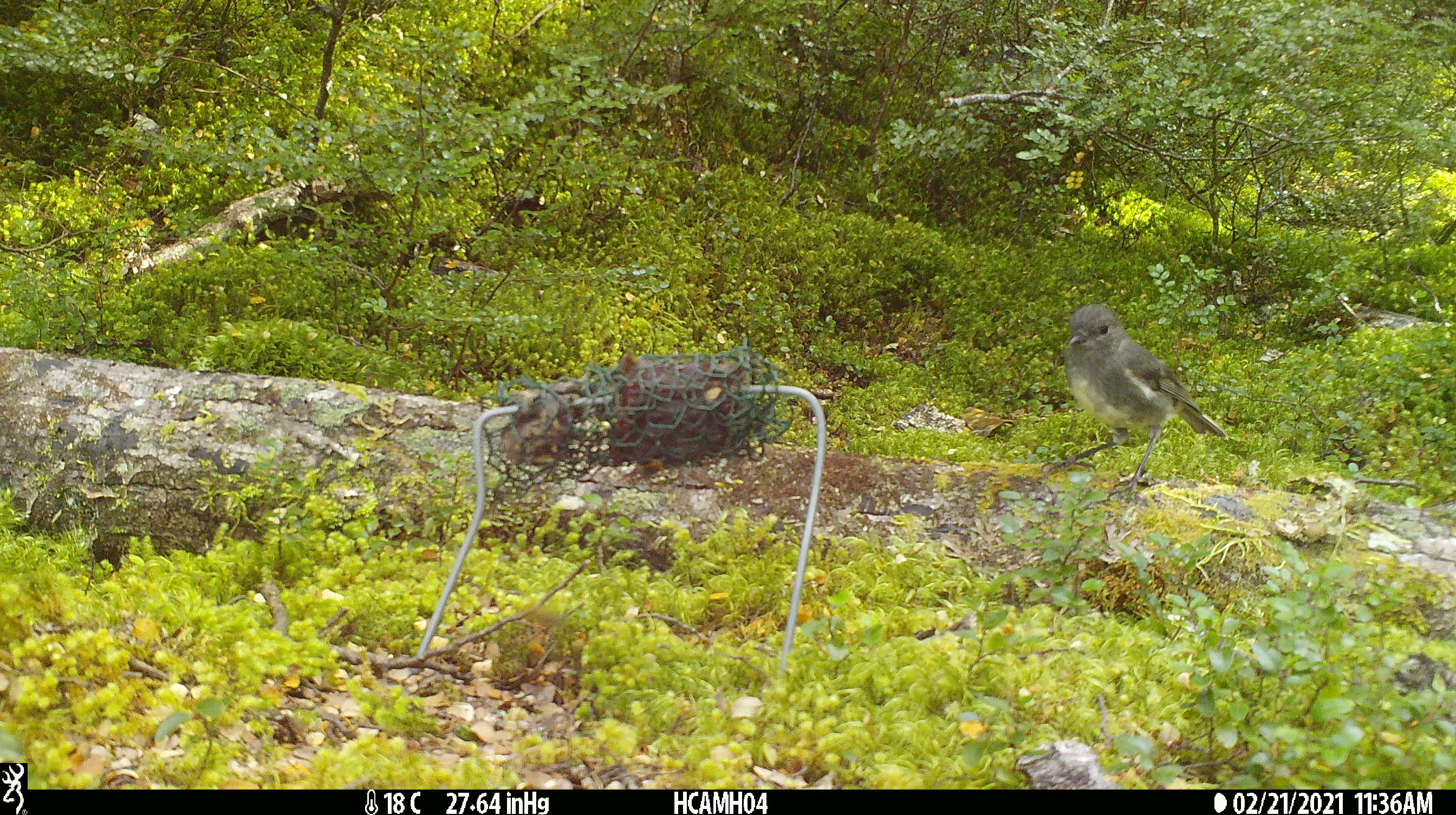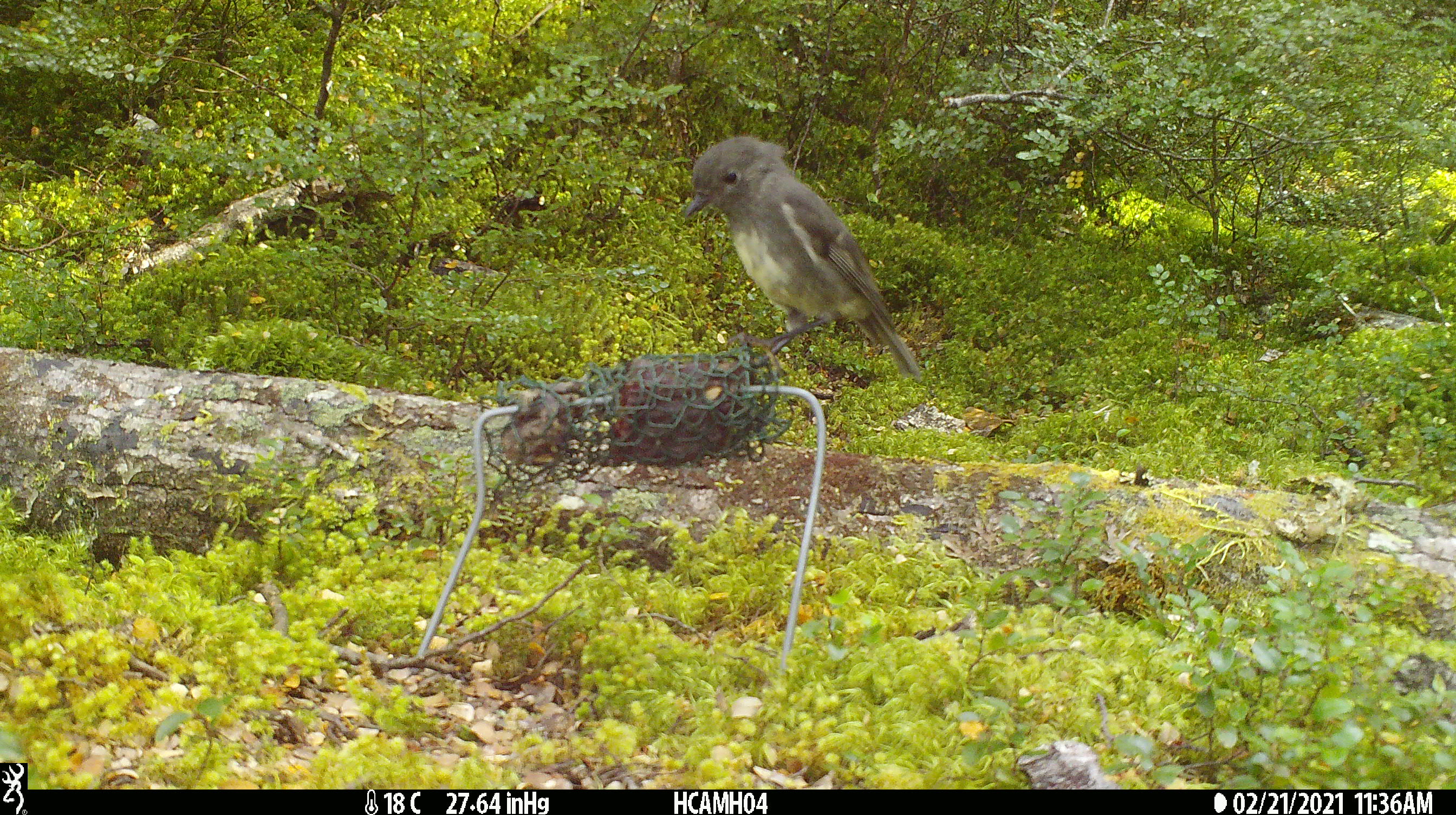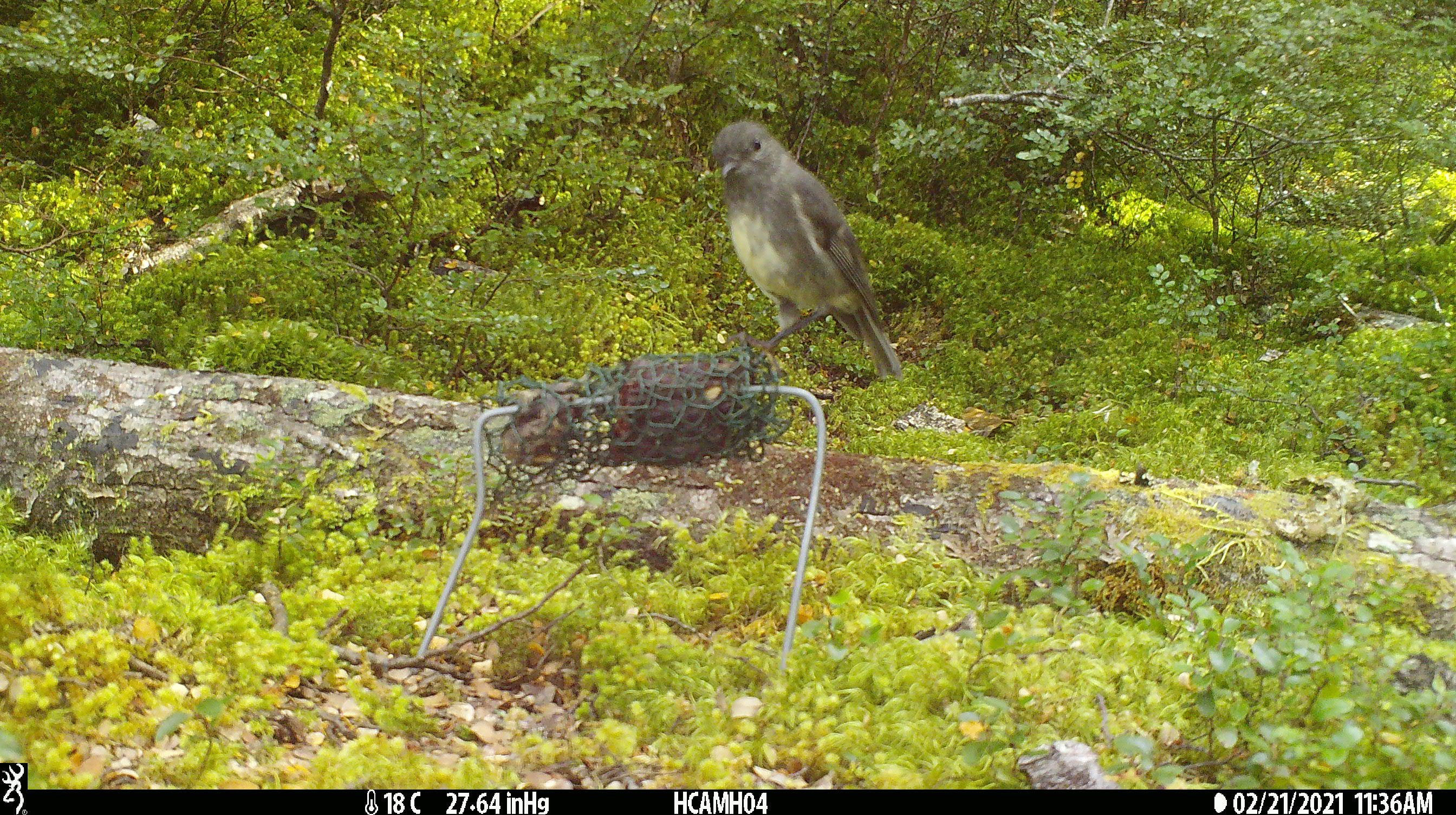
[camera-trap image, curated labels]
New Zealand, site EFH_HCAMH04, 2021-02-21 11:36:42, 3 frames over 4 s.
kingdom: Animalia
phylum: Chordata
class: Aves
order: Passeriformes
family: Petroicidae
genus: Petroica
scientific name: Petroica australis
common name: new zealand robin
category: robin